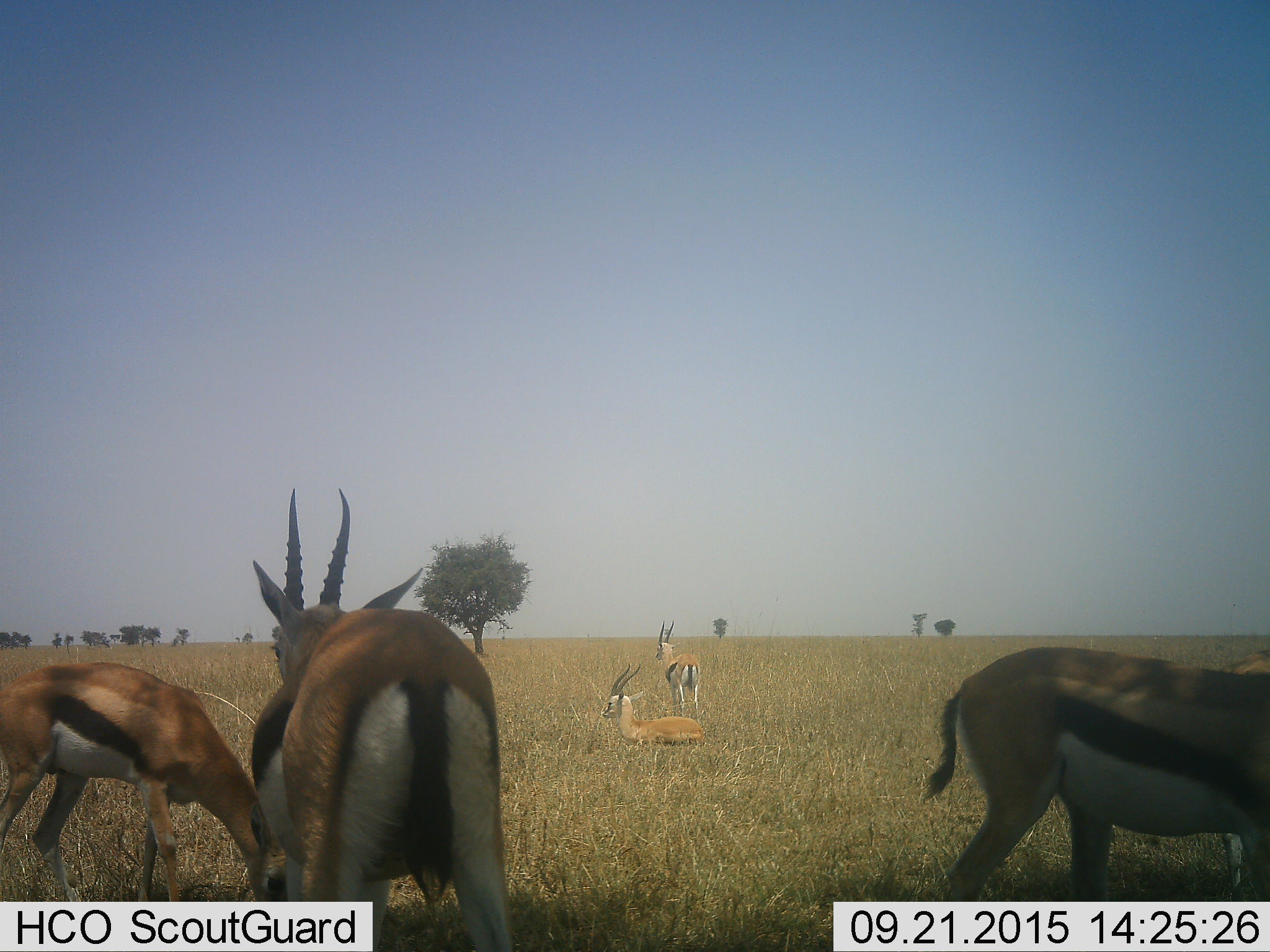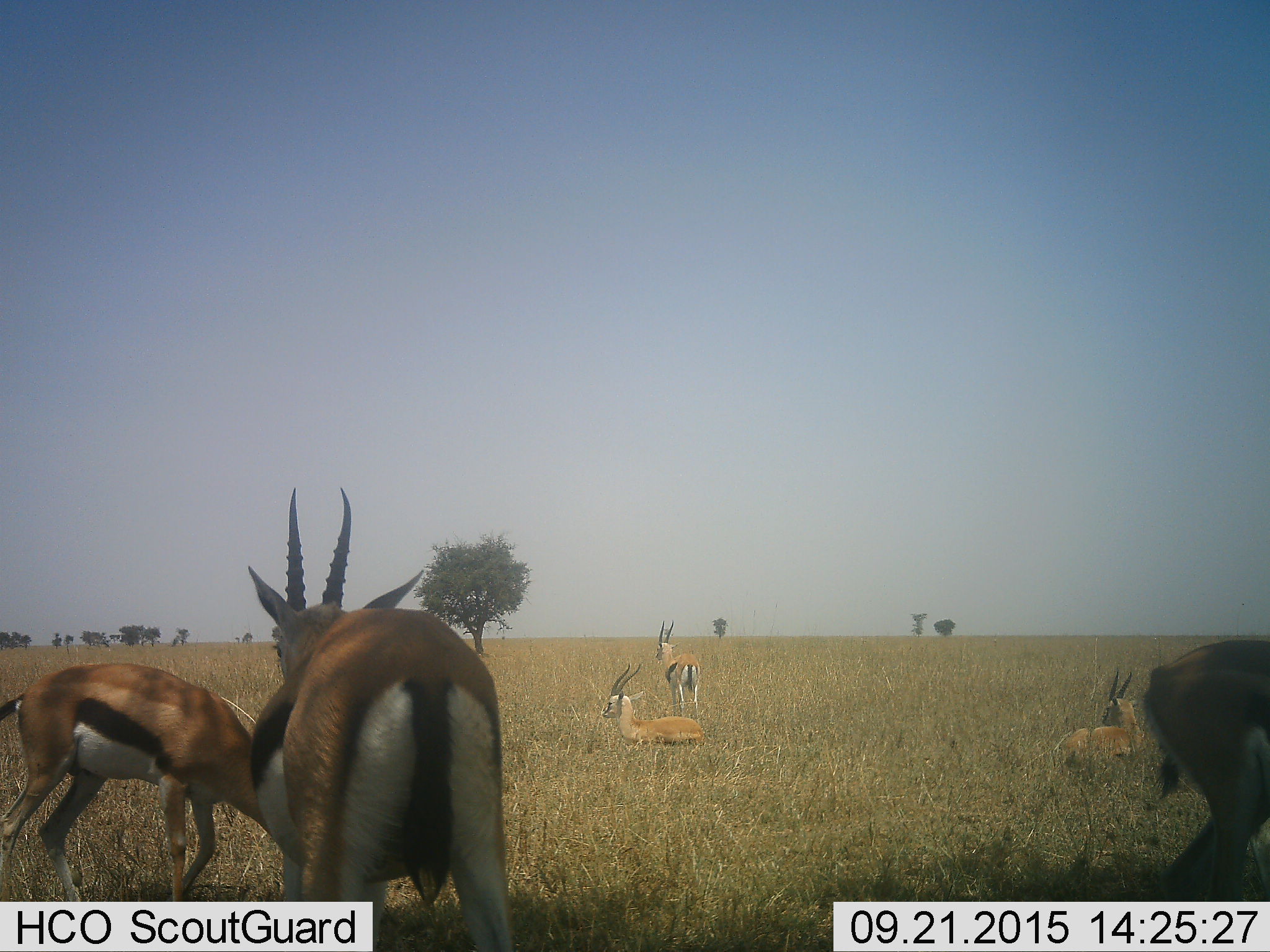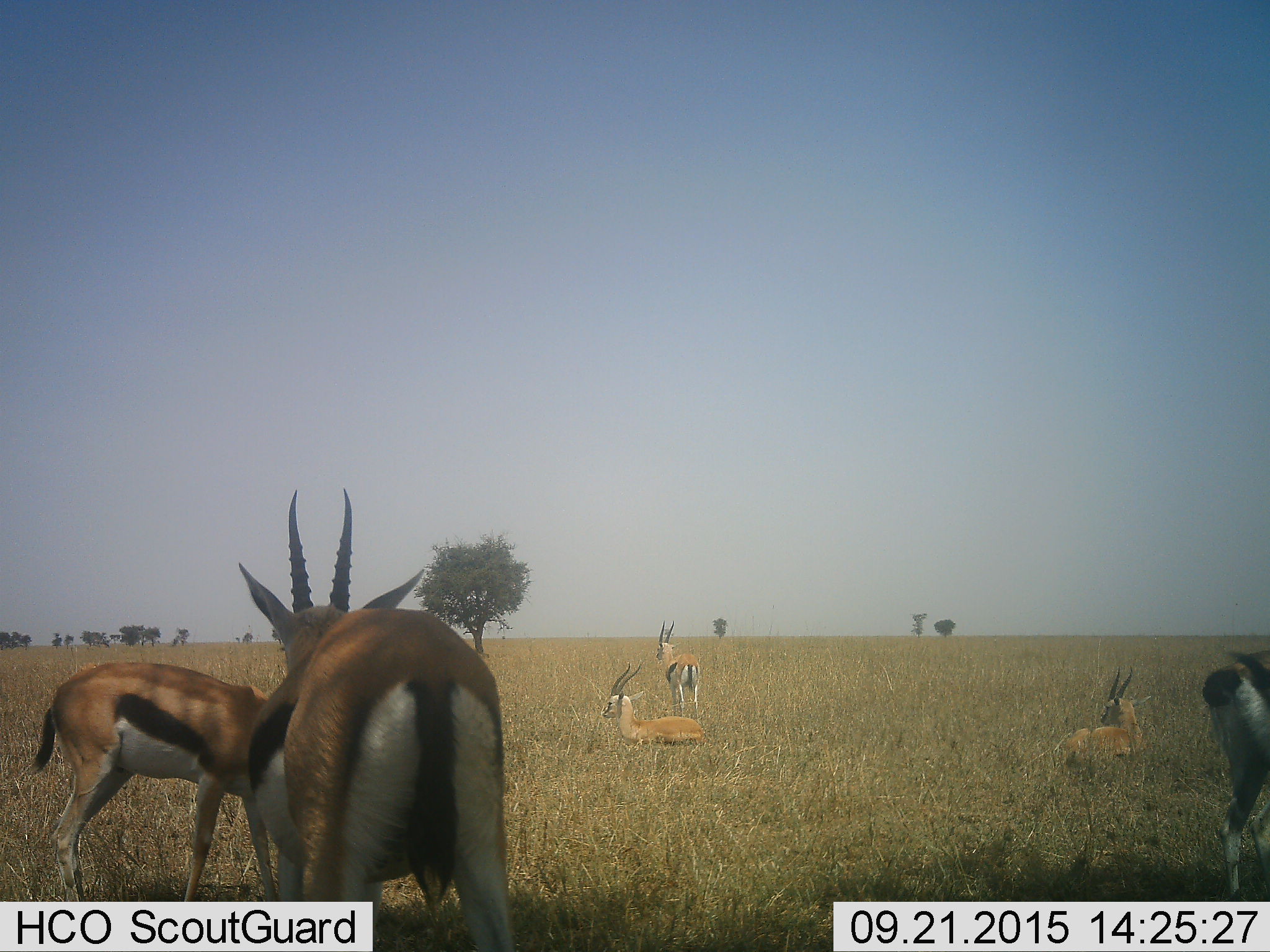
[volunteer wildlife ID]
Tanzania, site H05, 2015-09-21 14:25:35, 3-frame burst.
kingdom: Animalia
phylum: Chordata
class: Mammalia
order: Artiodactyla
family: Bovidae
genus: Eudorcas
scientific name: Eudorcas thomsonii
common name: thomson's gazelle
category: gazellethomsons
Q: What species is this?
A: Gazellethomsons (thomson's gazelle) (Eudorcas thomsonii).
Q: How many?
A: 6.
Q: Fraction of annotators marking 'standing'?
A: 88%.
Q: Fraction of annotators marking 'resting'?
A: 88%.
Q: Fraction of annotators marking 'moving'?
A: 25%.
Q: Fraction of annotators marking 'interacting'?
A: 0%.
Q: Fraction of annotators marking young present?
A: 0%.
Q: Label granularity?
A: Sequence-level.